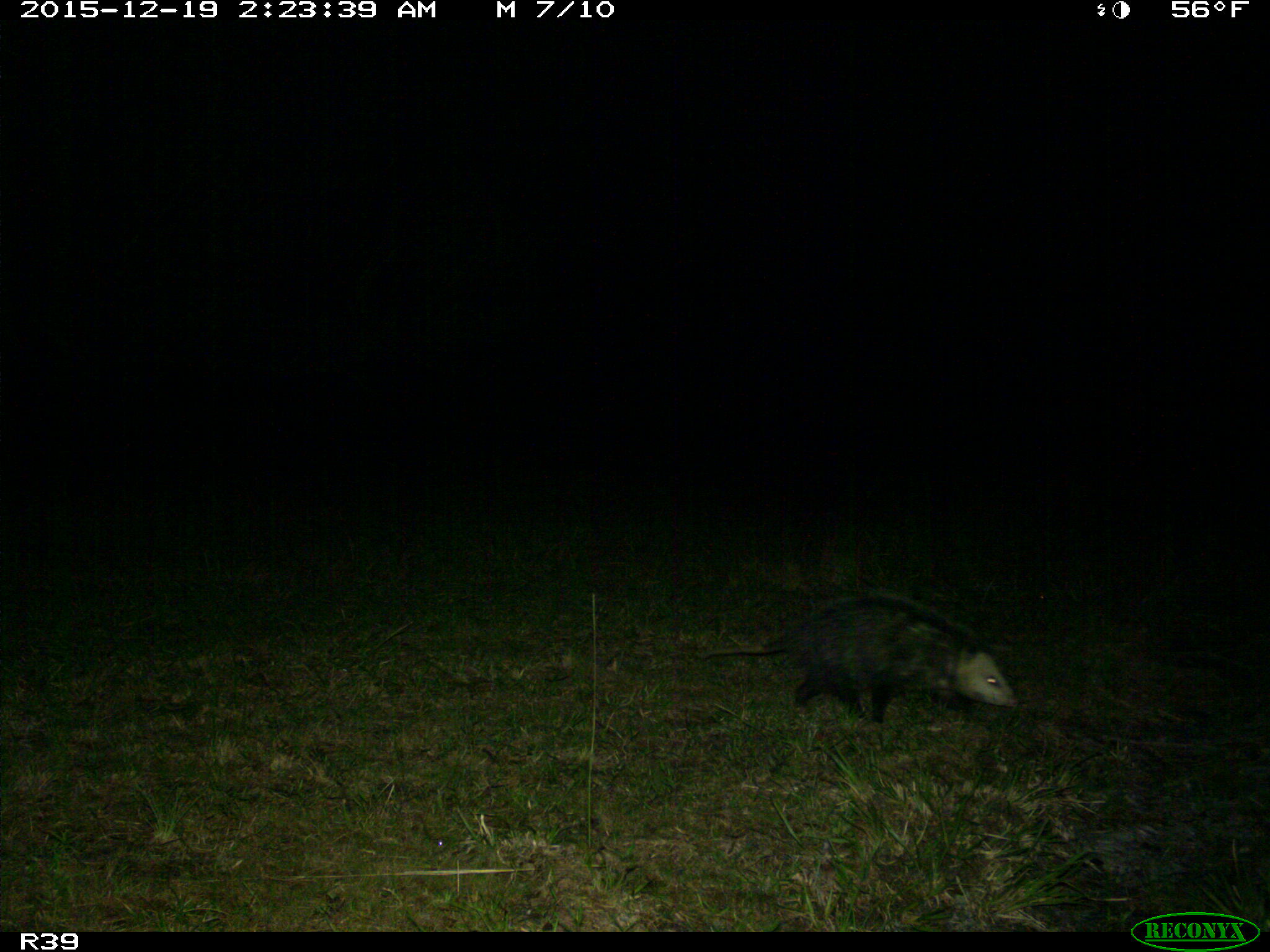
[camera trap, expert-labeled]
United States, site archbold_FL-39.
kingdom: Animalia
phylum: Chordata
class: Mammalia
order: Didelphimorphia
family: Didelphidae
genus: Didelphis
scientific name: Didelphis virginiana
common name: virginia opossum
Didelphis virginiana (virginia opossum).